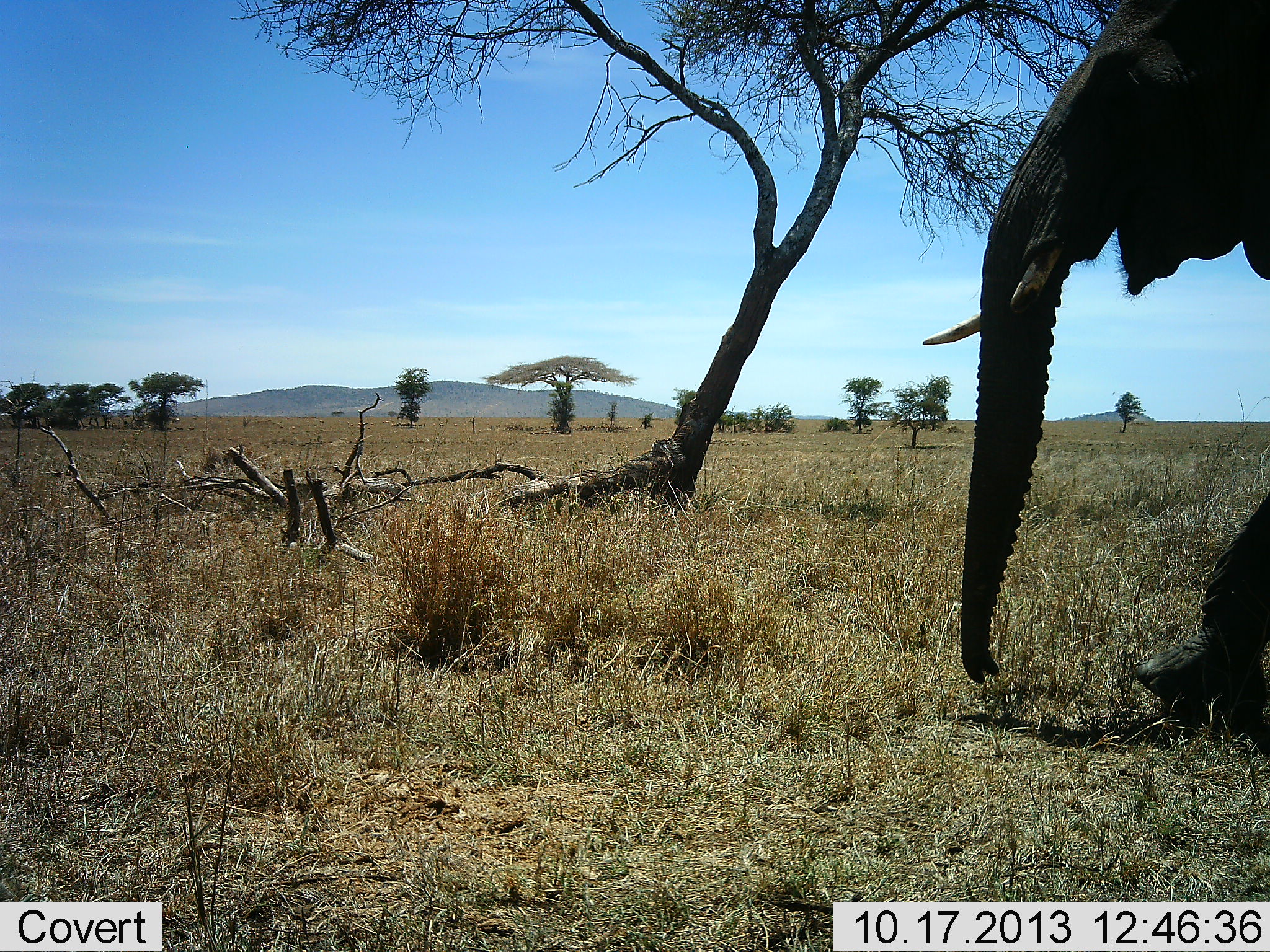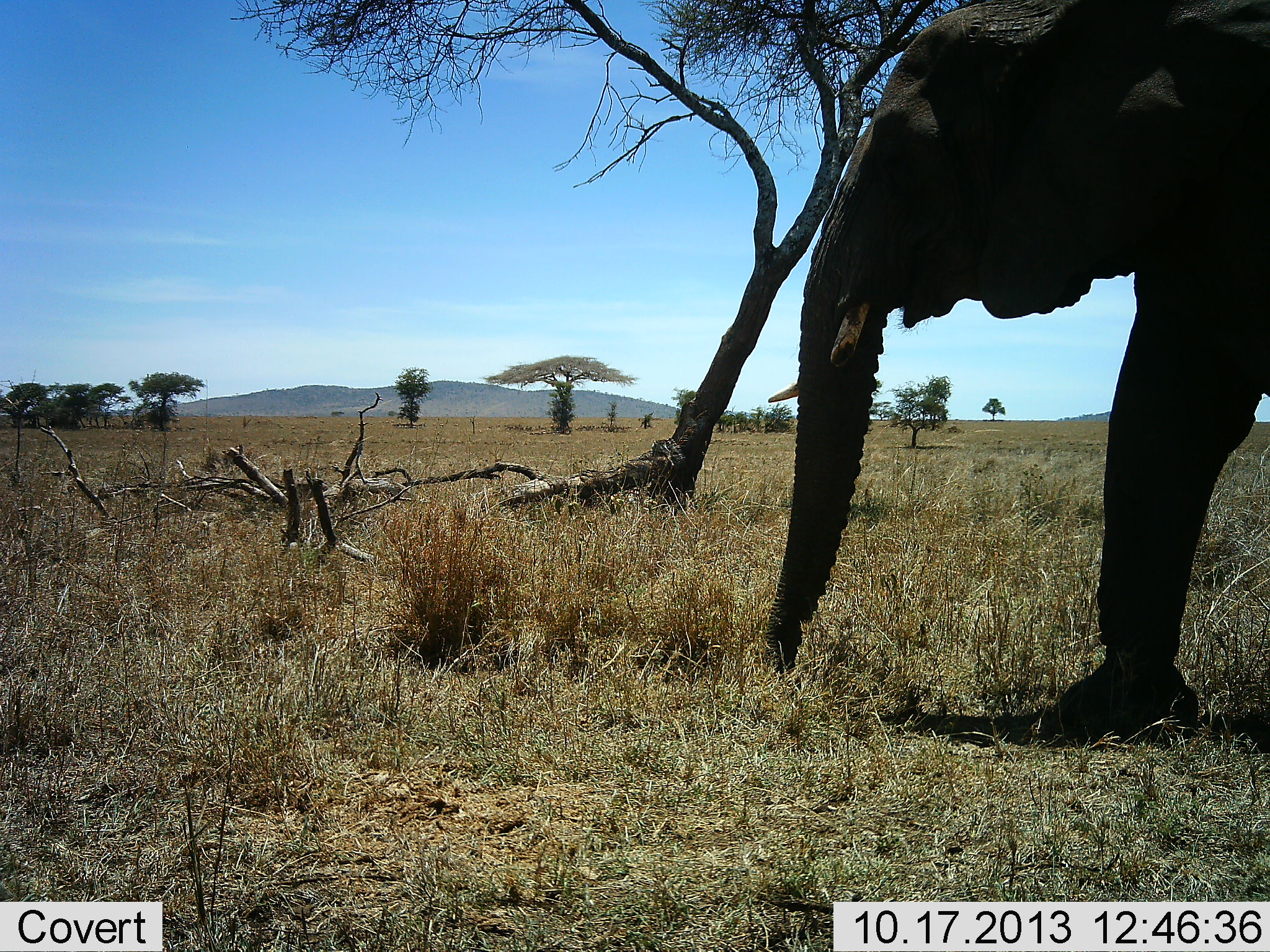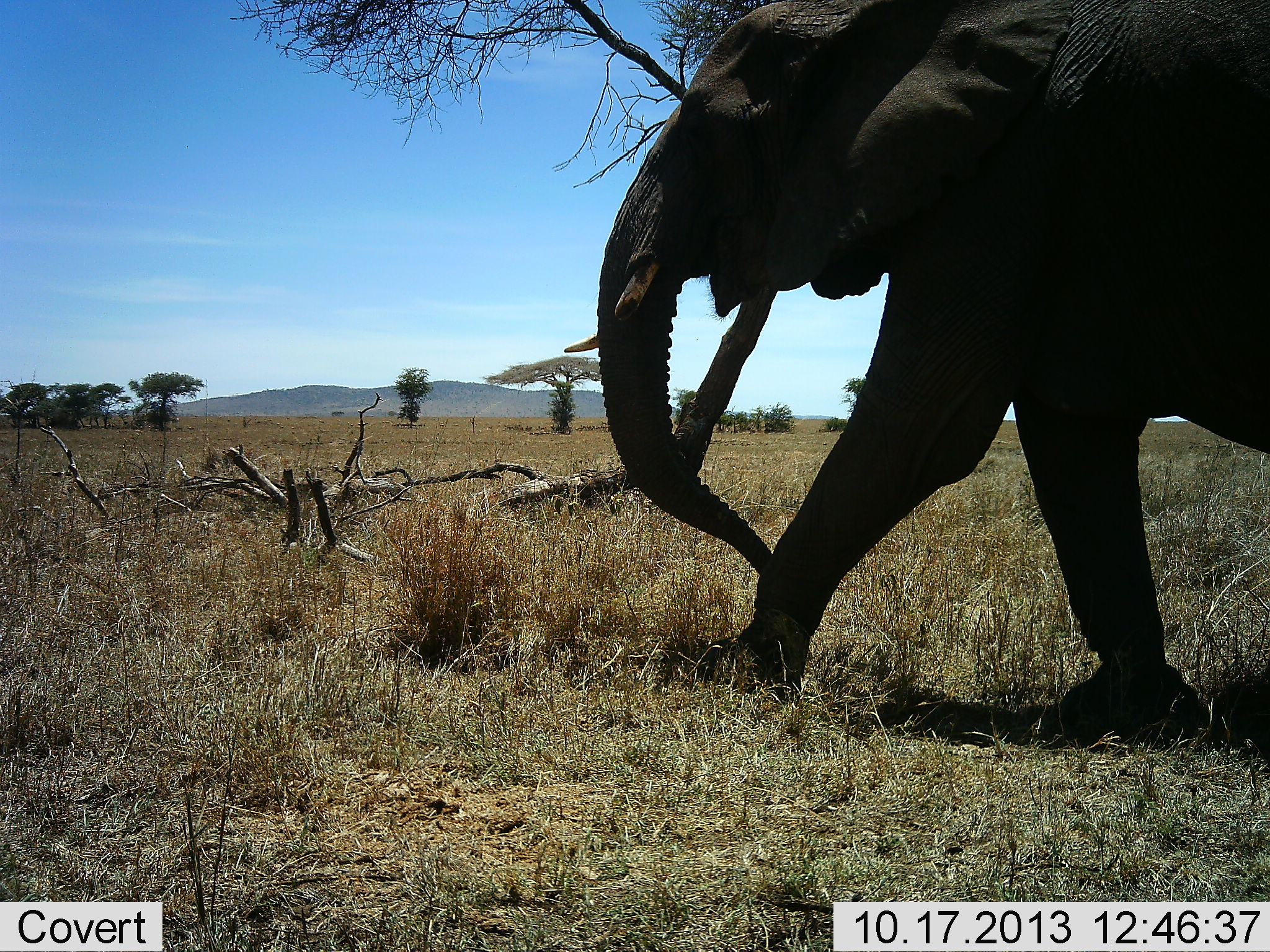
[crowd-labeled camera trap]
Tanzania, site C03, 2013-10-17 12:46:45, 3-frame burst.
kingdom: Animalia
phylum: Chordata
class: Mammalia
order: Proboscidea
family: Elephantidae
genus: Loxodonta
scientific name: Loxodonta africana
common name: african bush elephant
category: elephant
Elephant (african bush elephant) (Loxodonta africana), count 1. Behavior (volunteer vote fractions): standing 0%, resting 0%, moving 100%, interacting 0%. Young present (vote fraction): 0%. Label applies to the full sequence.